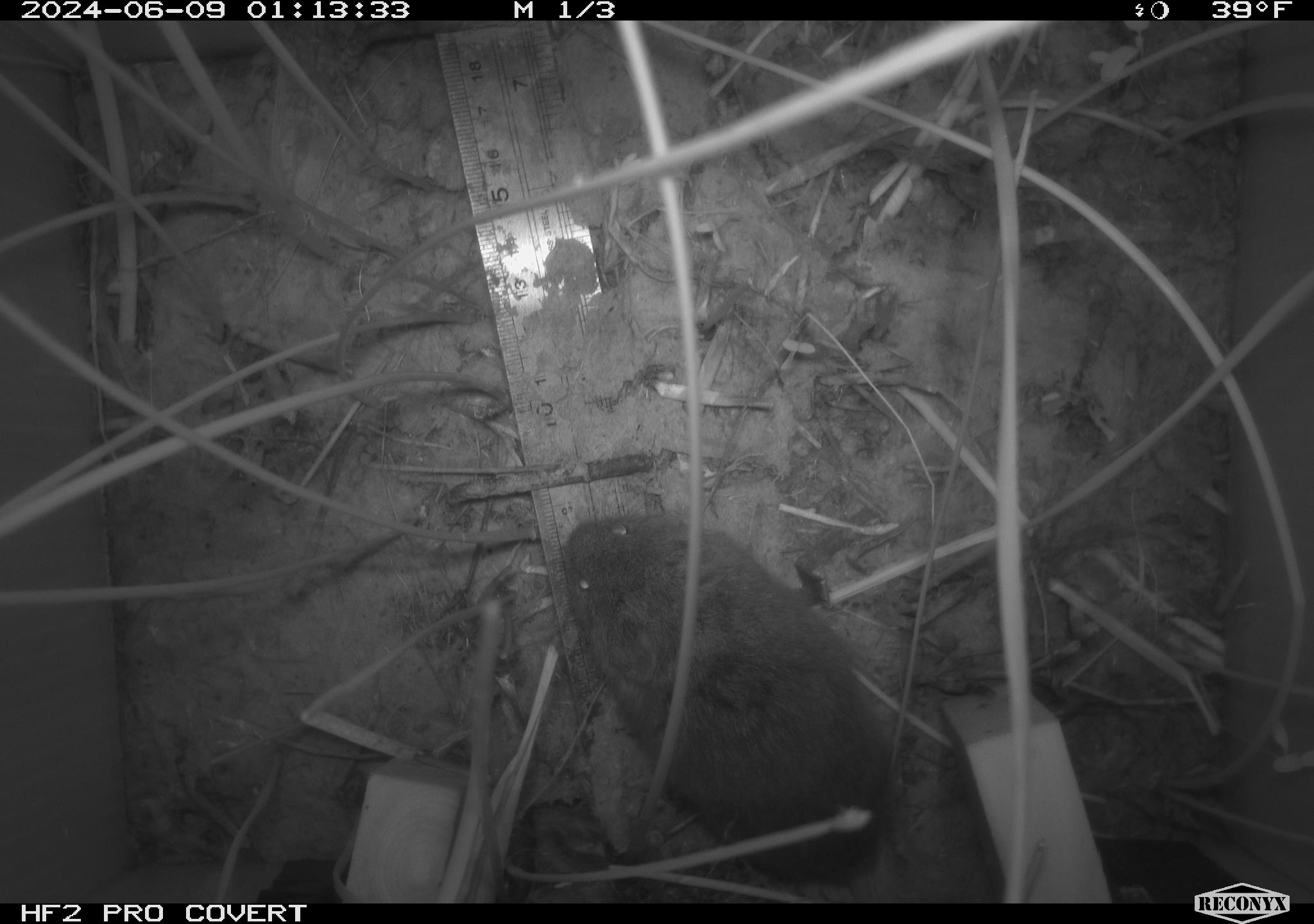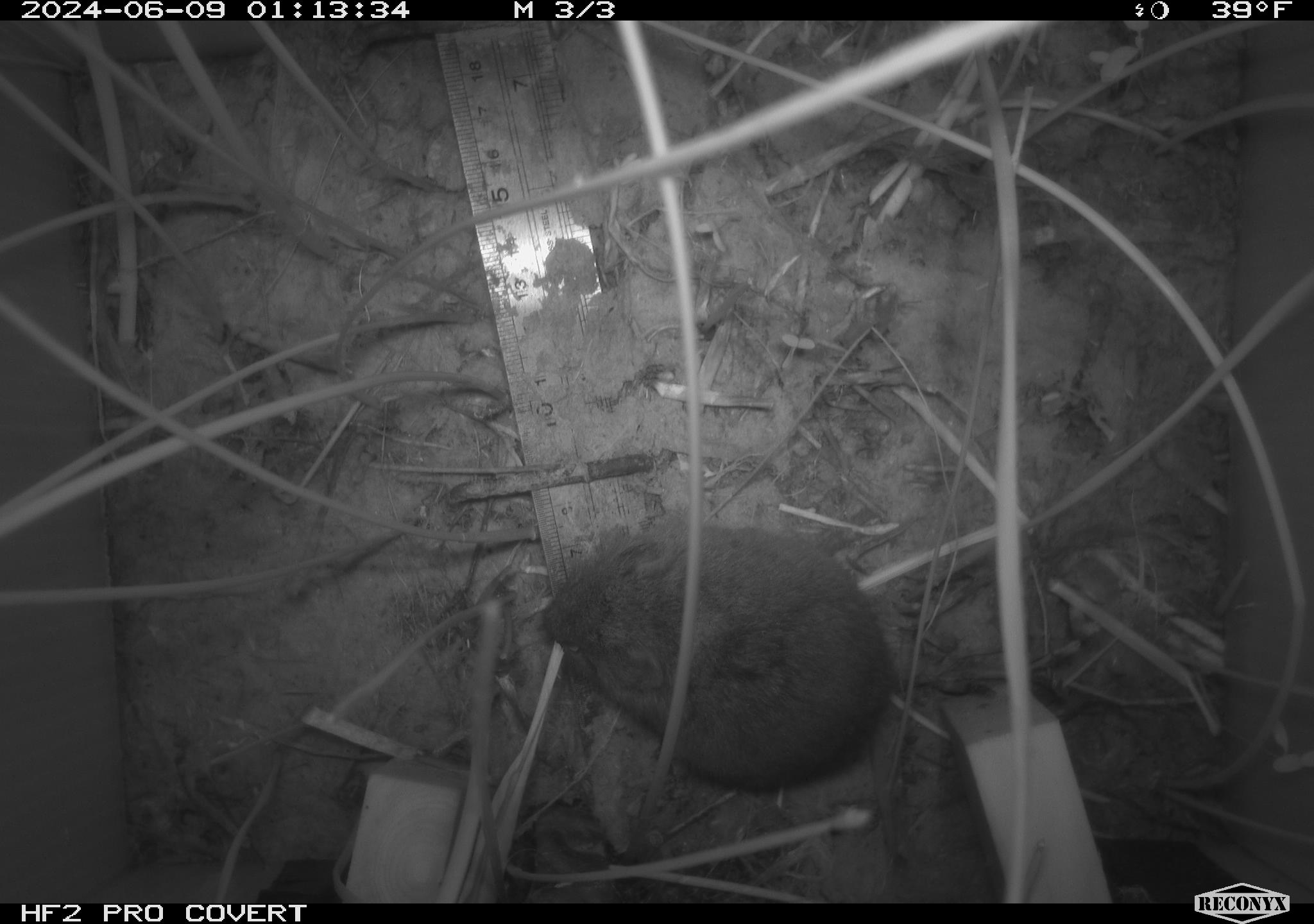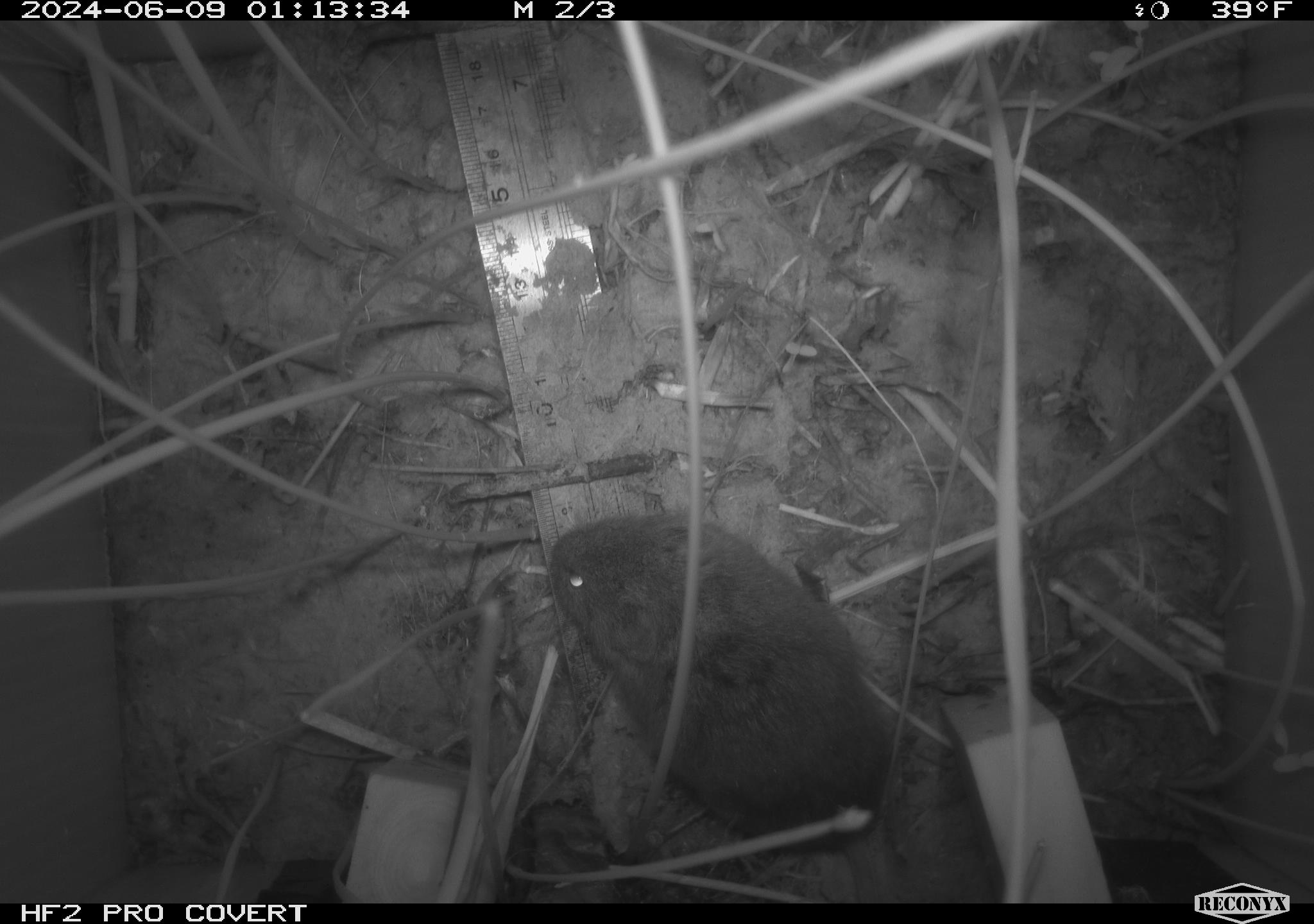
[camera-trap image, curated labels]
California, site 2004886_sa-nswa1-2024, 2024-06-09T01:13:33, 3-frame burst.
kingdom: Animalia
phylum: Chordata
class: Mammalia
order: Rodentia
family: Cricetidae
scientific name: Arvicolinae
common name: voles, lemmings, and muskrats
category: arvicolinae subfamily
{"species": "arvicolinae subfamily (voles, lemmings, and muskrats) (Arvicolinae)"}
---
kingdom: Animalia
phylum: Chordata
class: Mammalia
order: Rodentia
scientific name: Rodentia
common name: rodent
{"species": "rodent (Rodentia)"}